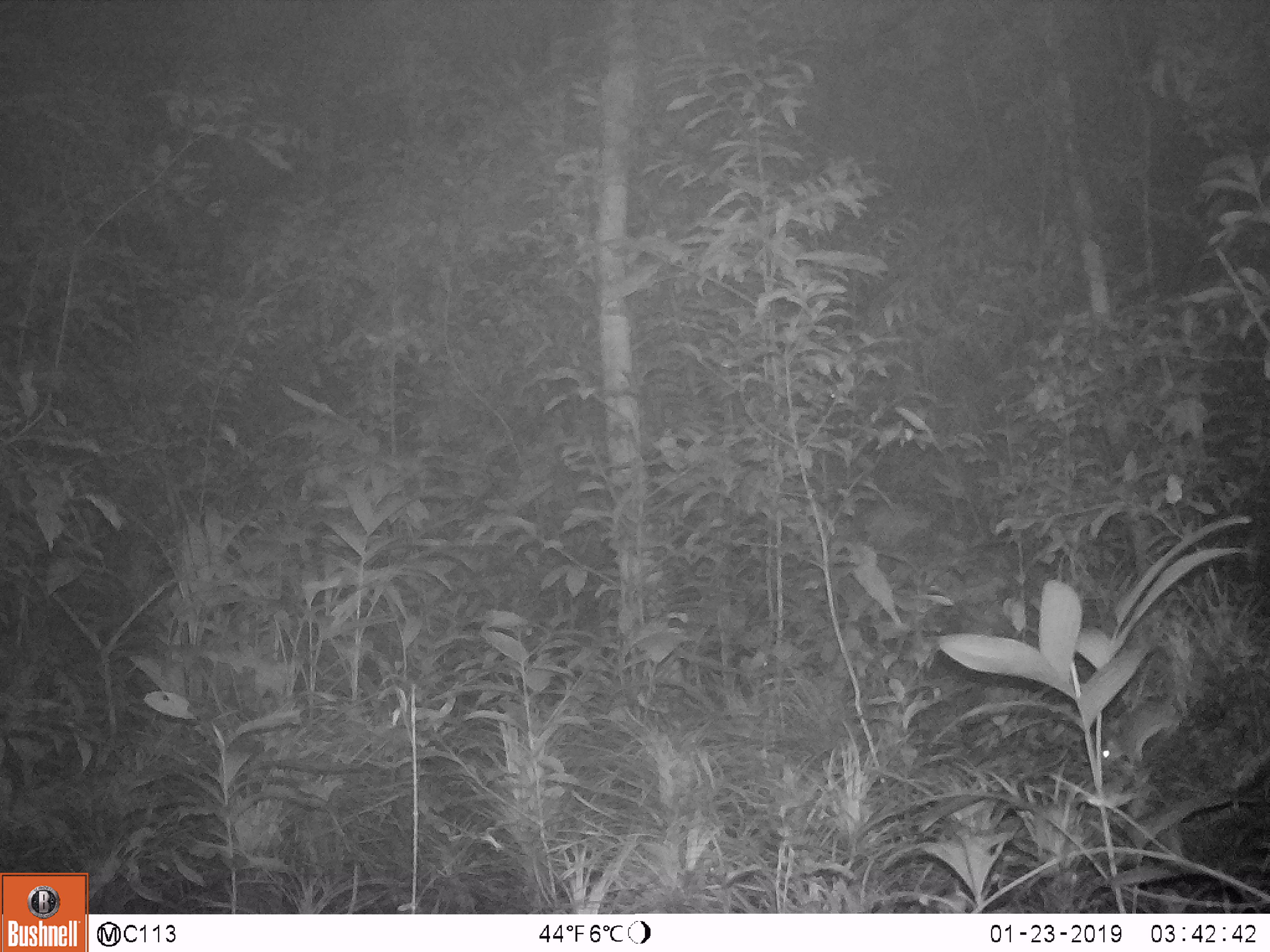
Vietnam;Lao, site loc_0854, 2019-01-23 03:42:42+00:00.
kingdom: Animalia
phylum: Chordata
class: Mammalia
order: Rodentia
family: Muridae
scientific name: Muridae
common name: old-world mice and rats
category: unidentified murid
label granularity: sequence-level